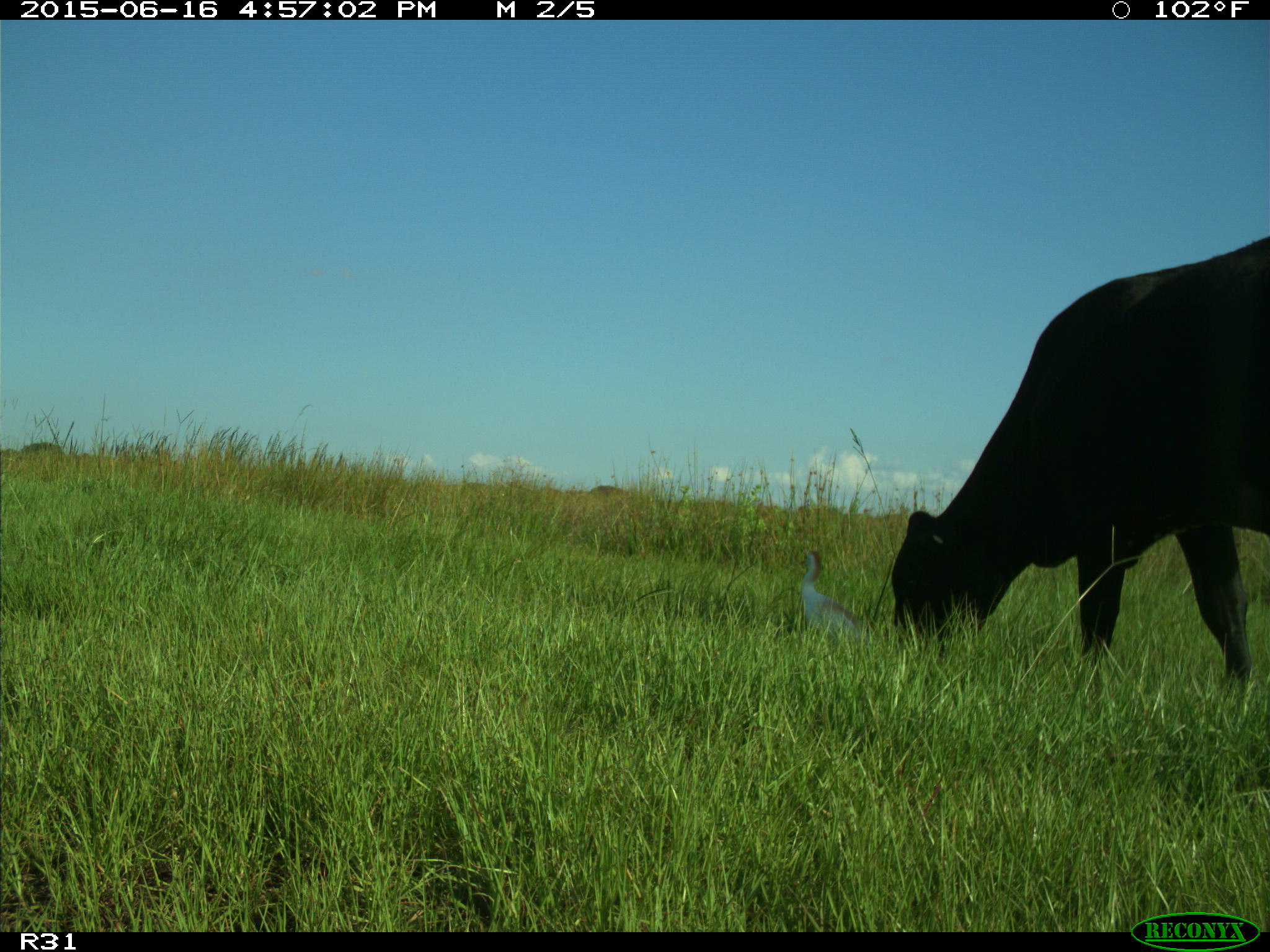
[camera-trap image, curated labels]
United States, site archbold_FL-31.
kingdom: Animalia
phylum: Chordata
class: Mammalia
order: Artiodactyla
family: Bovidae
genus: Bos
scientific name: Bos taurus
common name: domestic cow